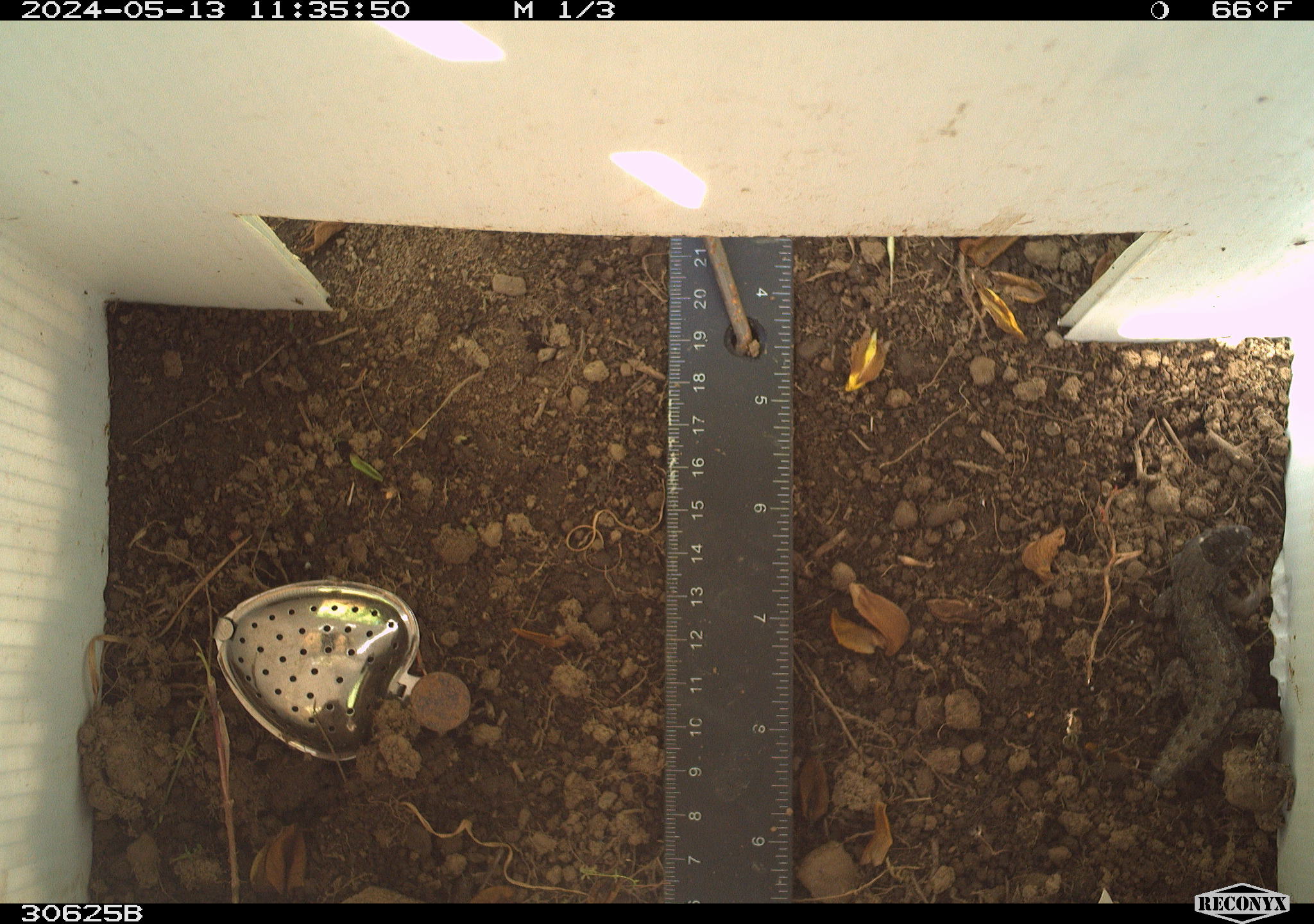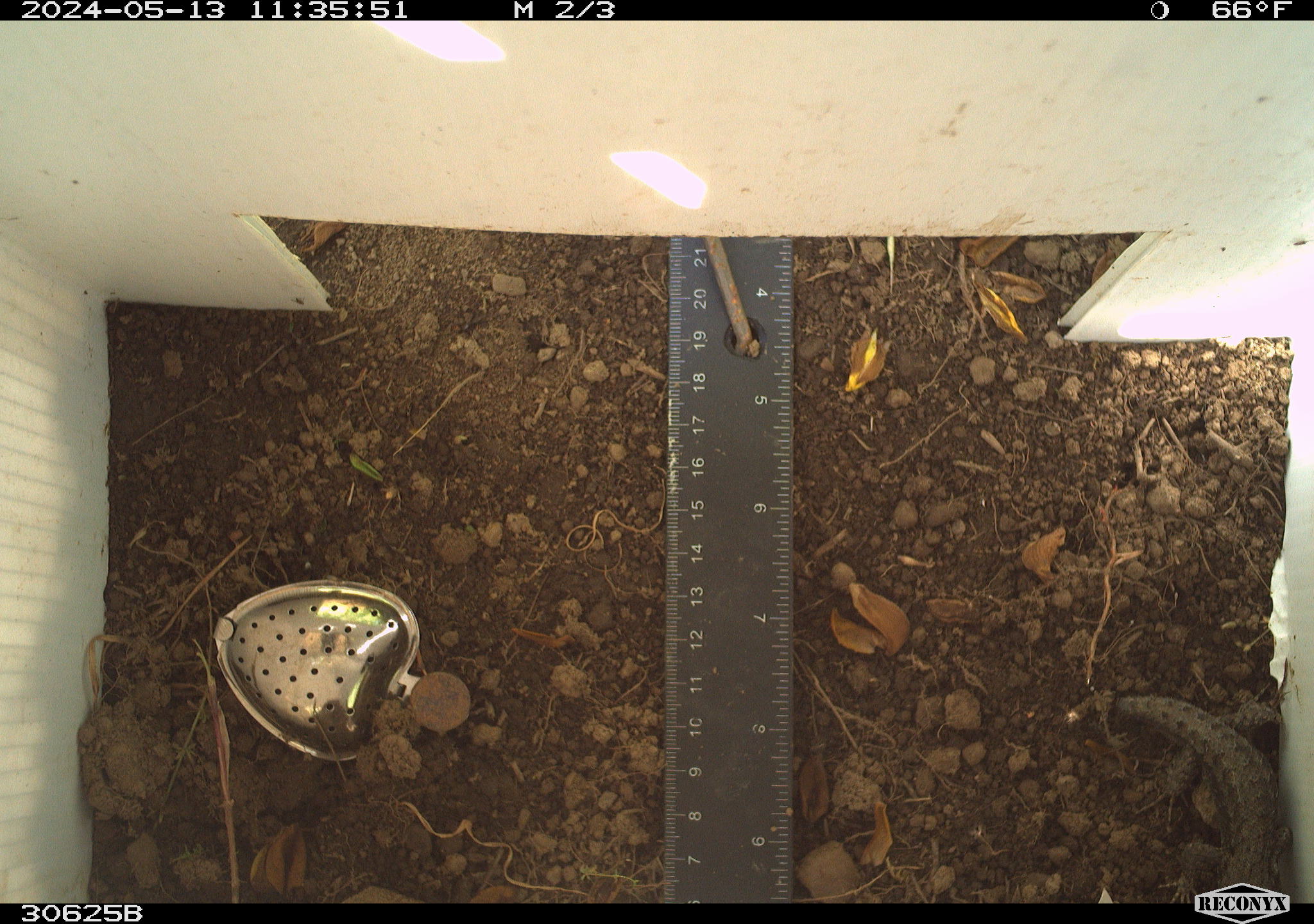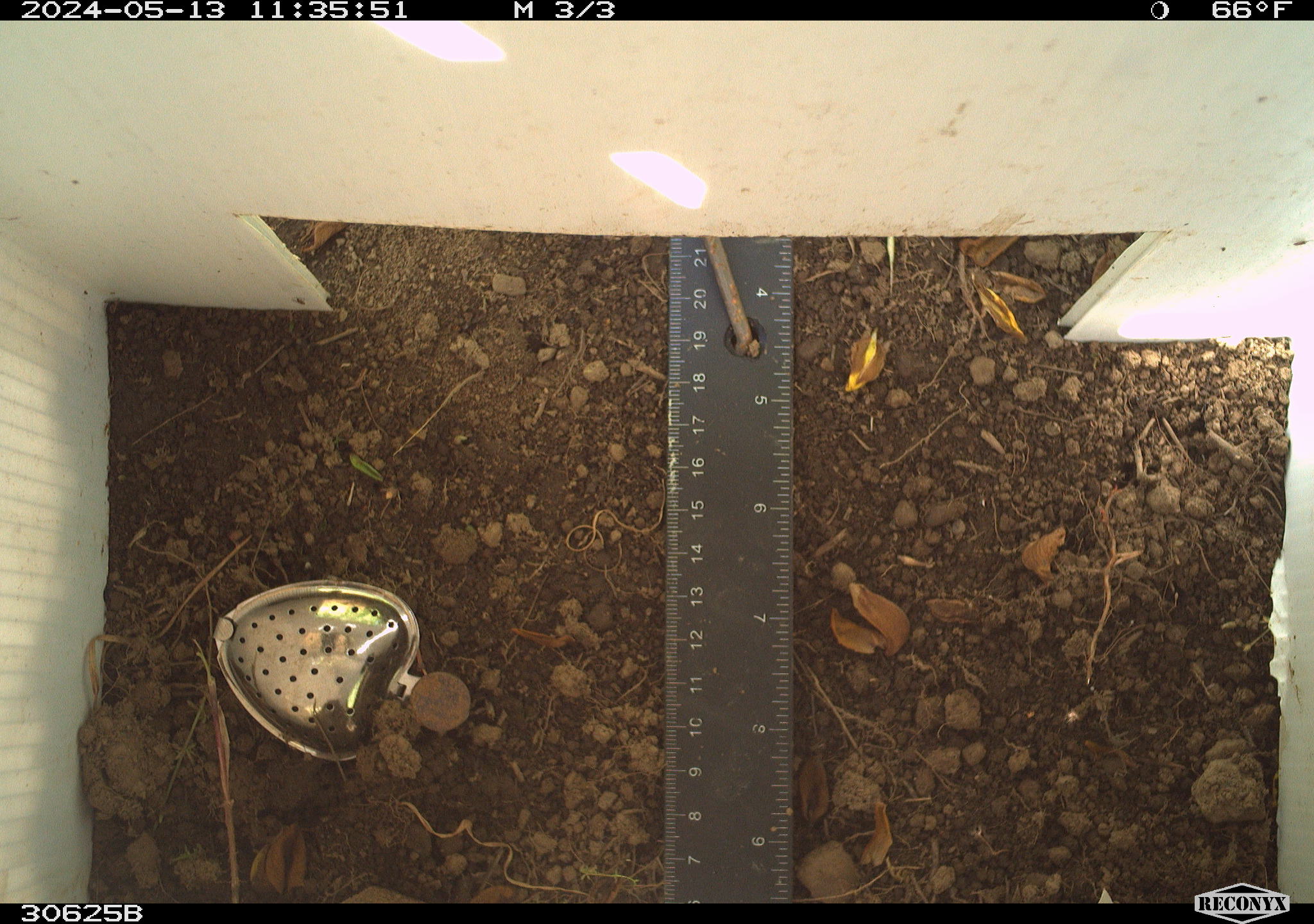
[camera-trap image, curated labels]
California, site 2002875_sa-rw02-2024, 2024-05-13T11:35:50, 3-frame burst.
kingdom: Animalia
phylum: Chordata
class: Reptilia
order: Squamata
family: Phrynosomatidae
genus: Sceloporus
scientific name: Sceloporus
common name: spiny lizards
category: sceloporus species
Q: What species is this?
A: Sceloporus species (spiny lizards) (Sceloporus).